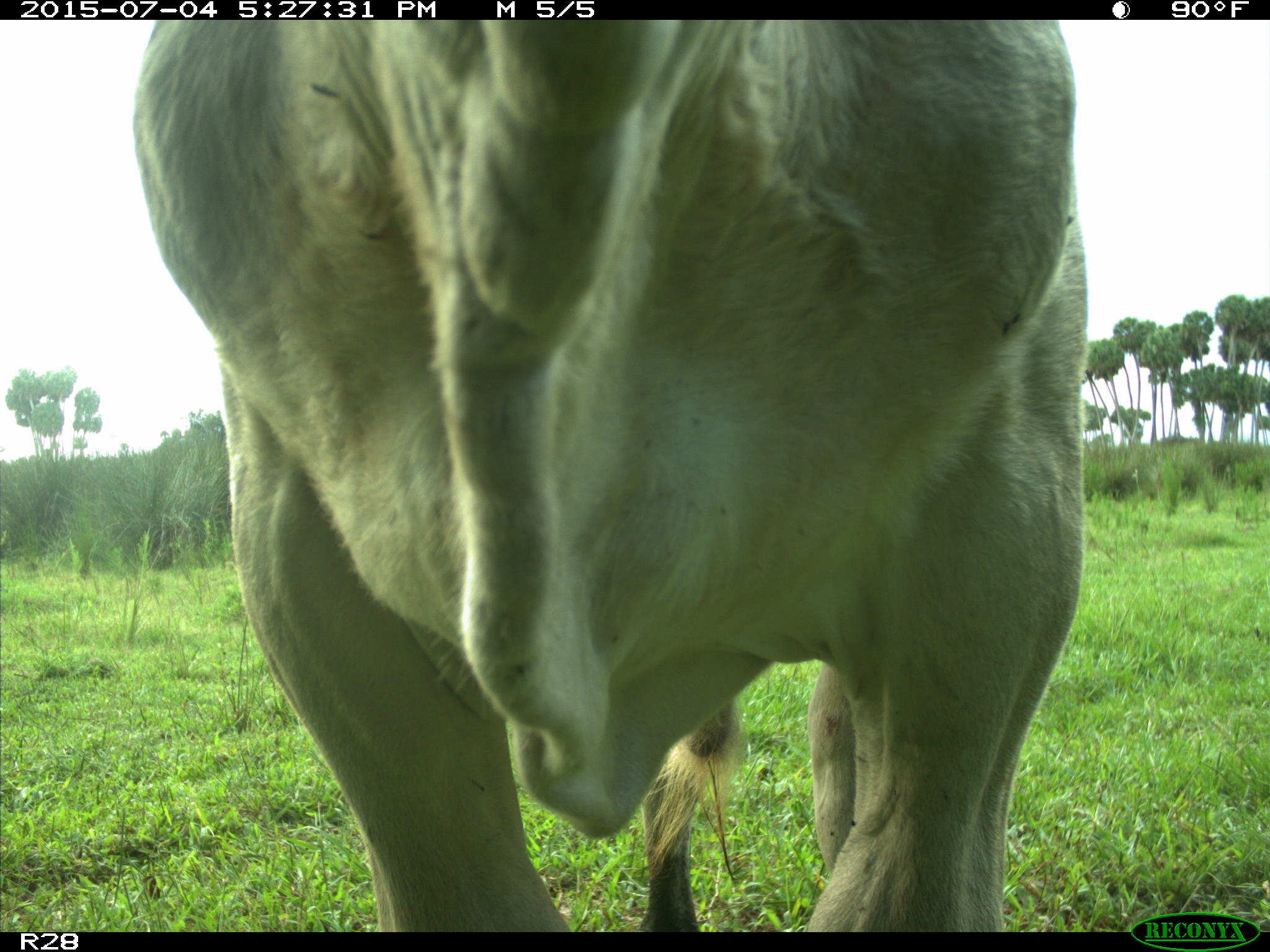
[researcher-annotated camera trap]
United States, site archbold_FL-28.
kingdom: Animalia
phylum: Chordata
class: Mammalia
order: Artiodactyla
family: Bovidae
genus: Bos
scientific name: Bos taurus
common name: domestic cow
Bos taurus (domestic cow).